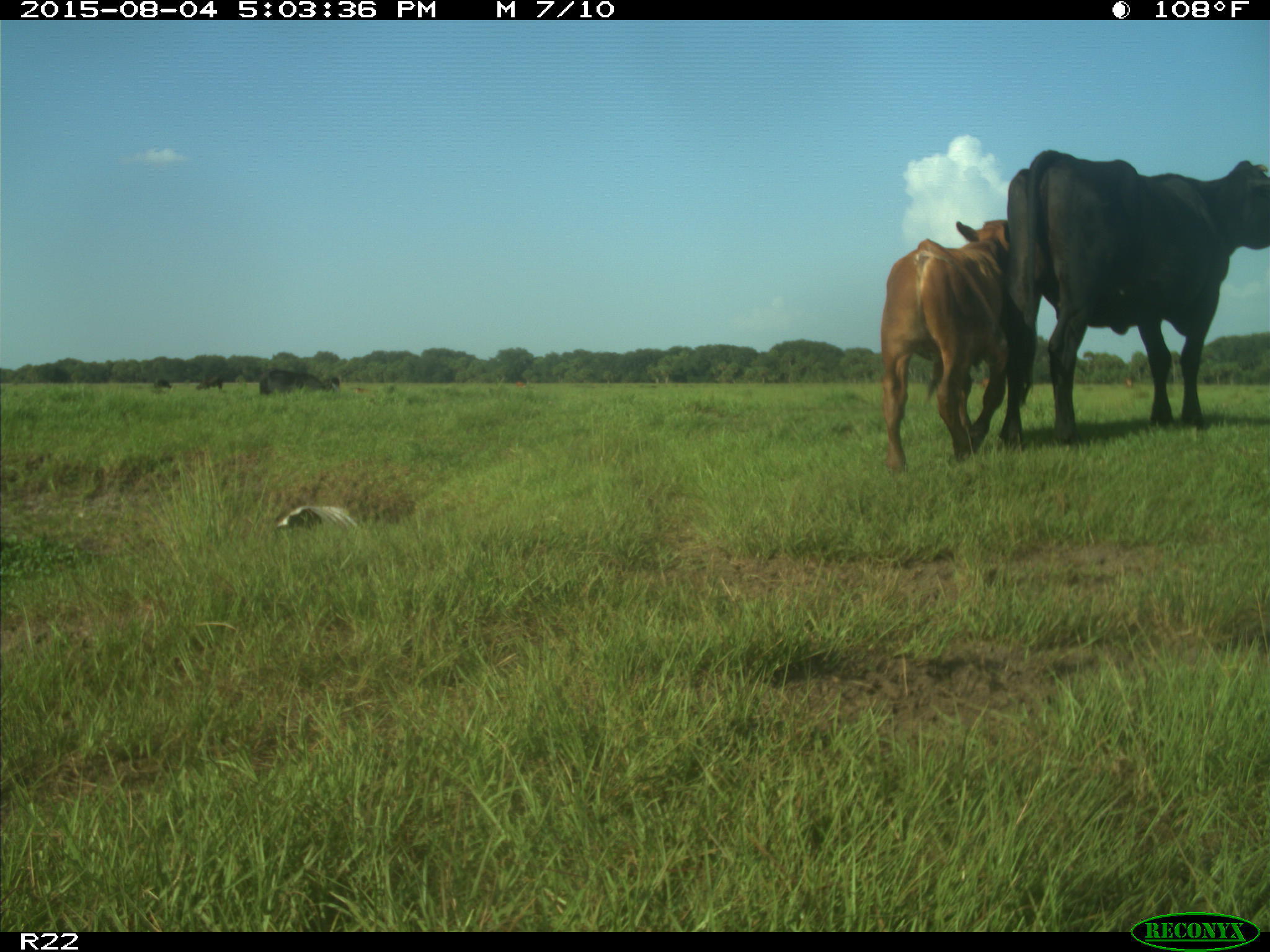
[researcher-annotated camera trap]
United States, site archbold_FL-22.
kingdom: Animalia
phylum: Chordata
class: Mammalia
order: Artiodactyla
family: Bovidae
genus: Bos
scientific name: Bos taurus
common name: domestic cow